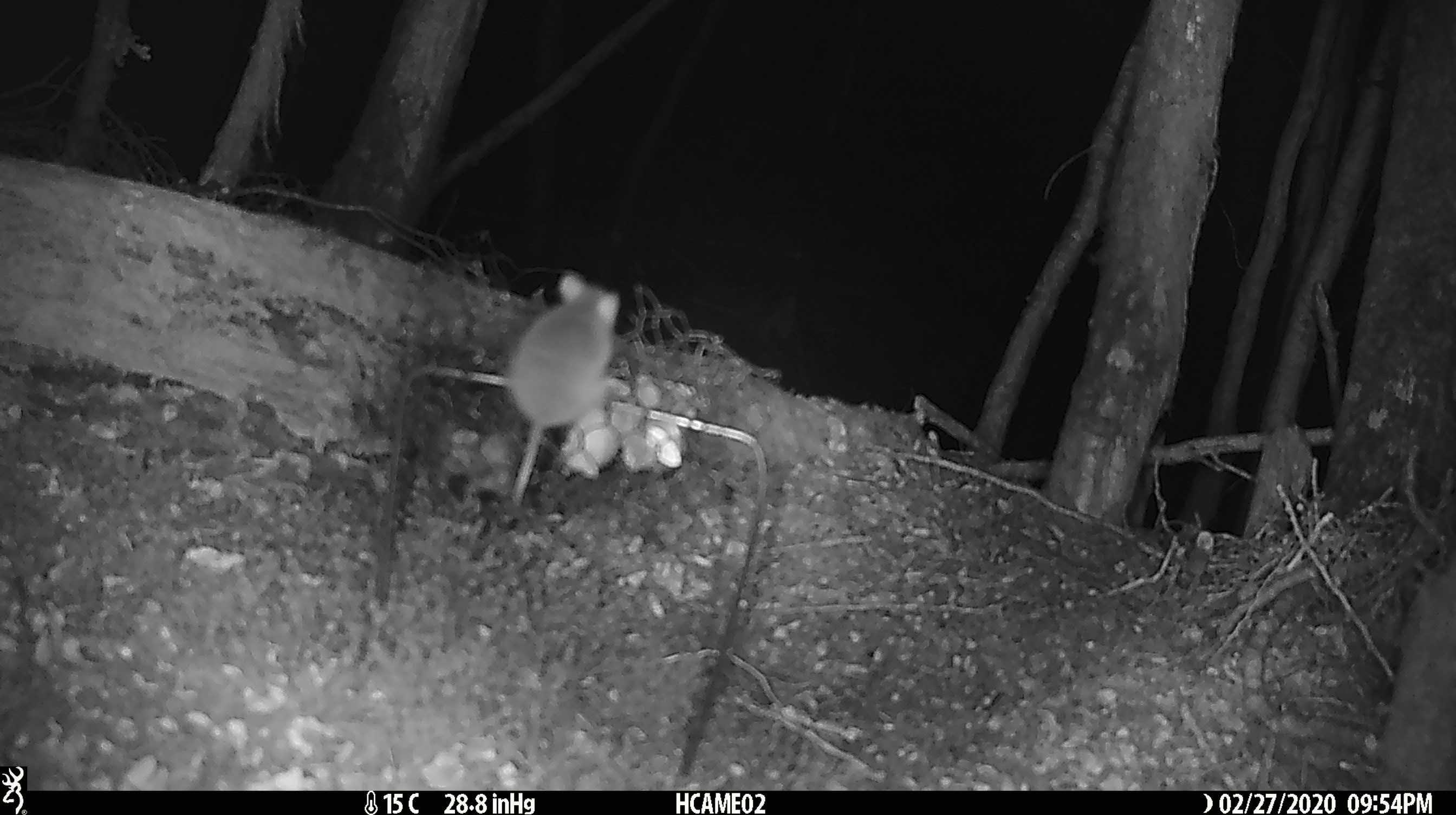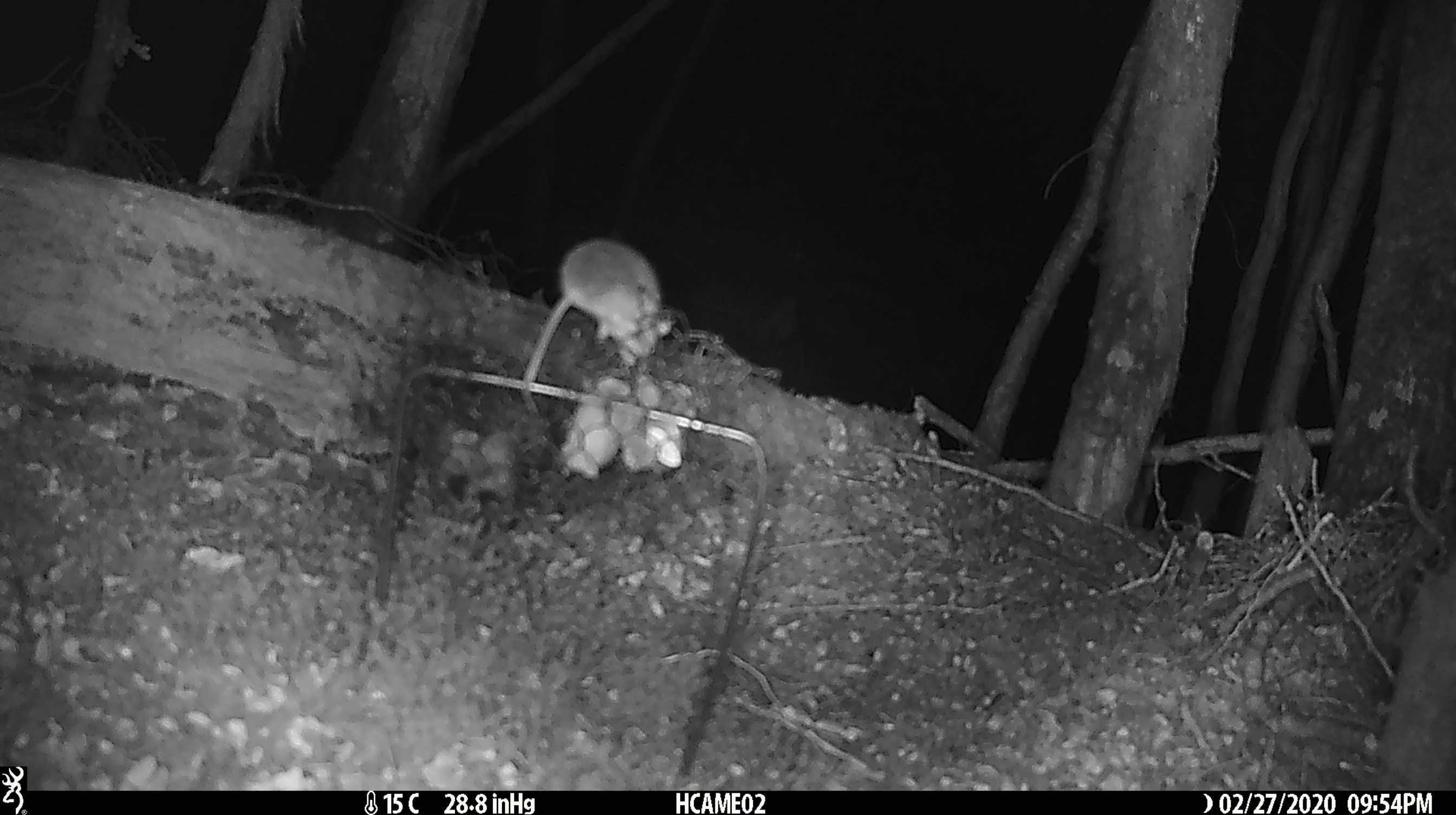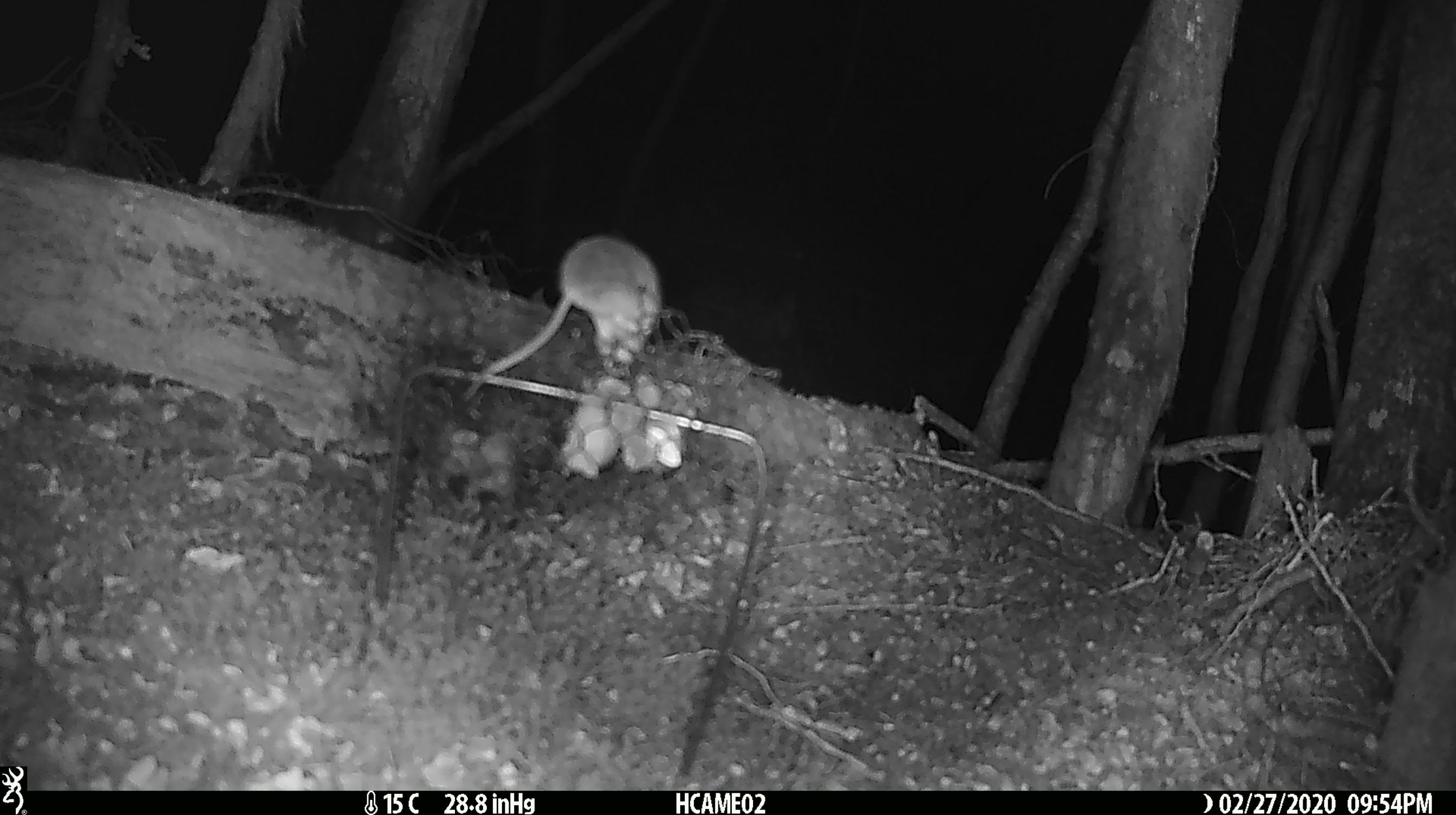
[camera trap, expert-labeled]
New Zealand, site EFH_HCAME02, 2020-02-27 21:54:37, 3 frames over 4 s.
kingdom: Animalia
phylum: Chordata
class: Mammalia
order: Rodentia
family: Muridae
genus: Mus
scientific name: Mus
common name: mouse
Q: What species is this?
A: Mouse (Mus).